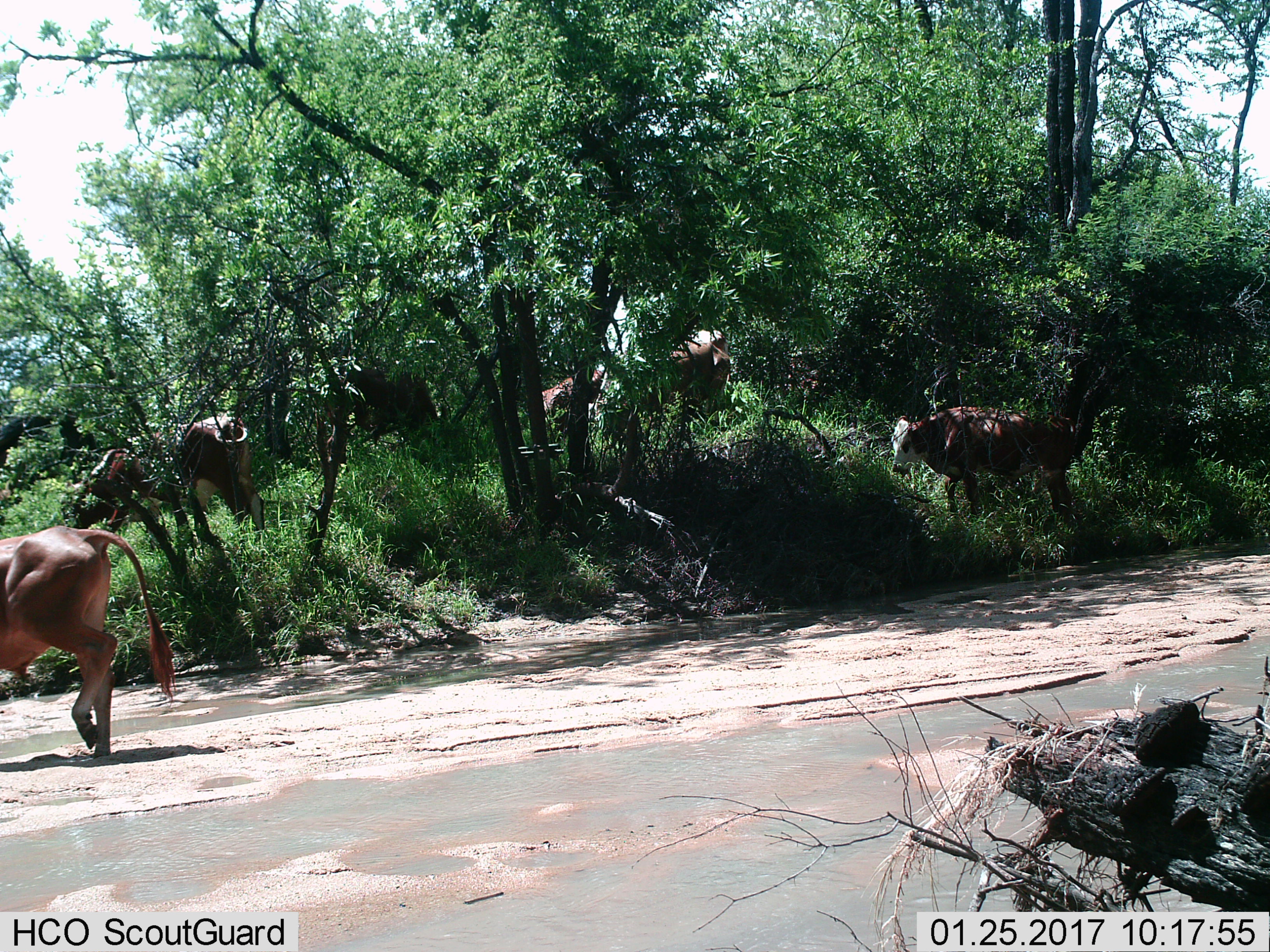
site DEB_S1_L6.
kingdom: Animalia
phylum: Chordata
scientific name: Vertebrata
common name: domestic animal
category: domesticanimal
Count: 6.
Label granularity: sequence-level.